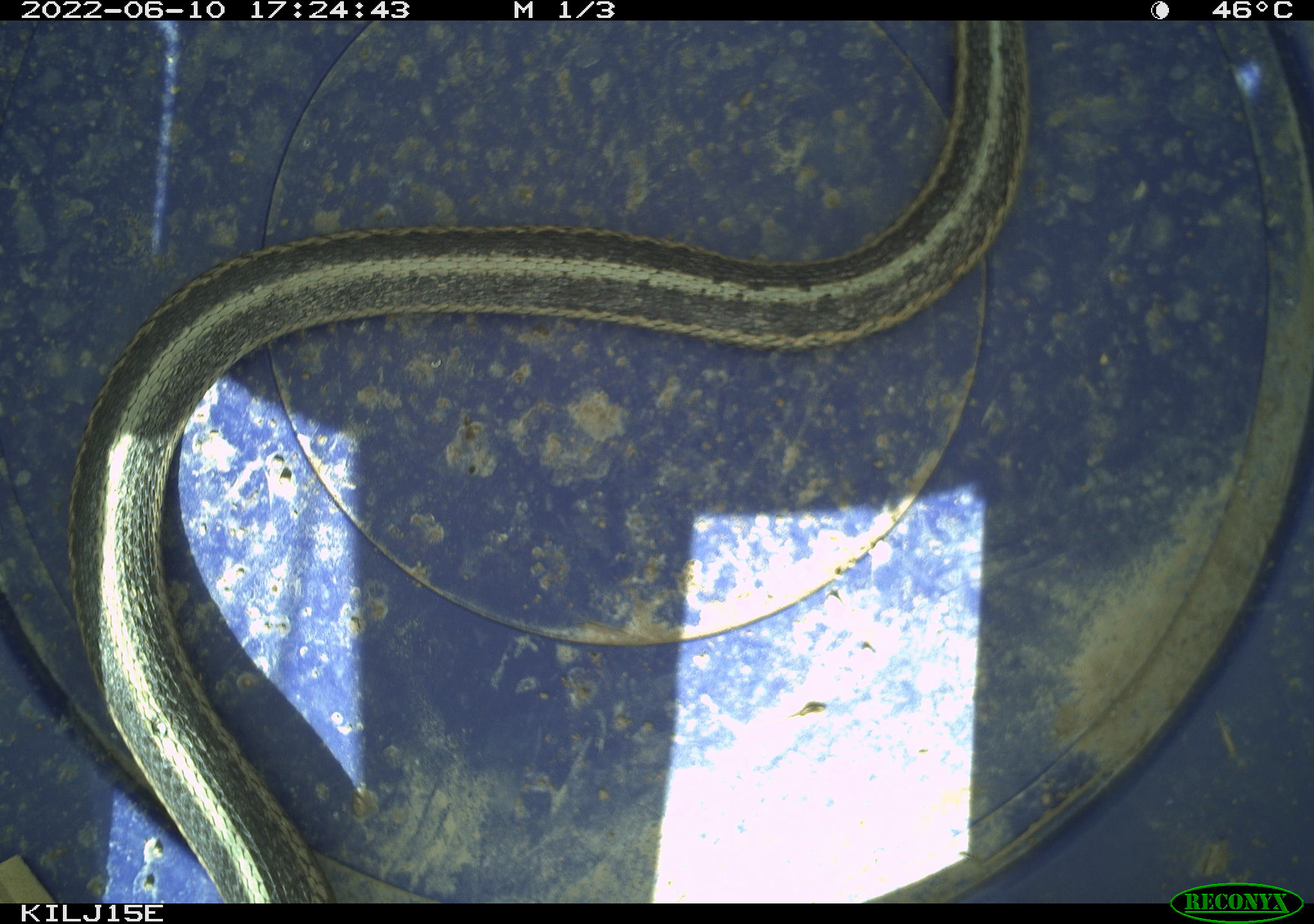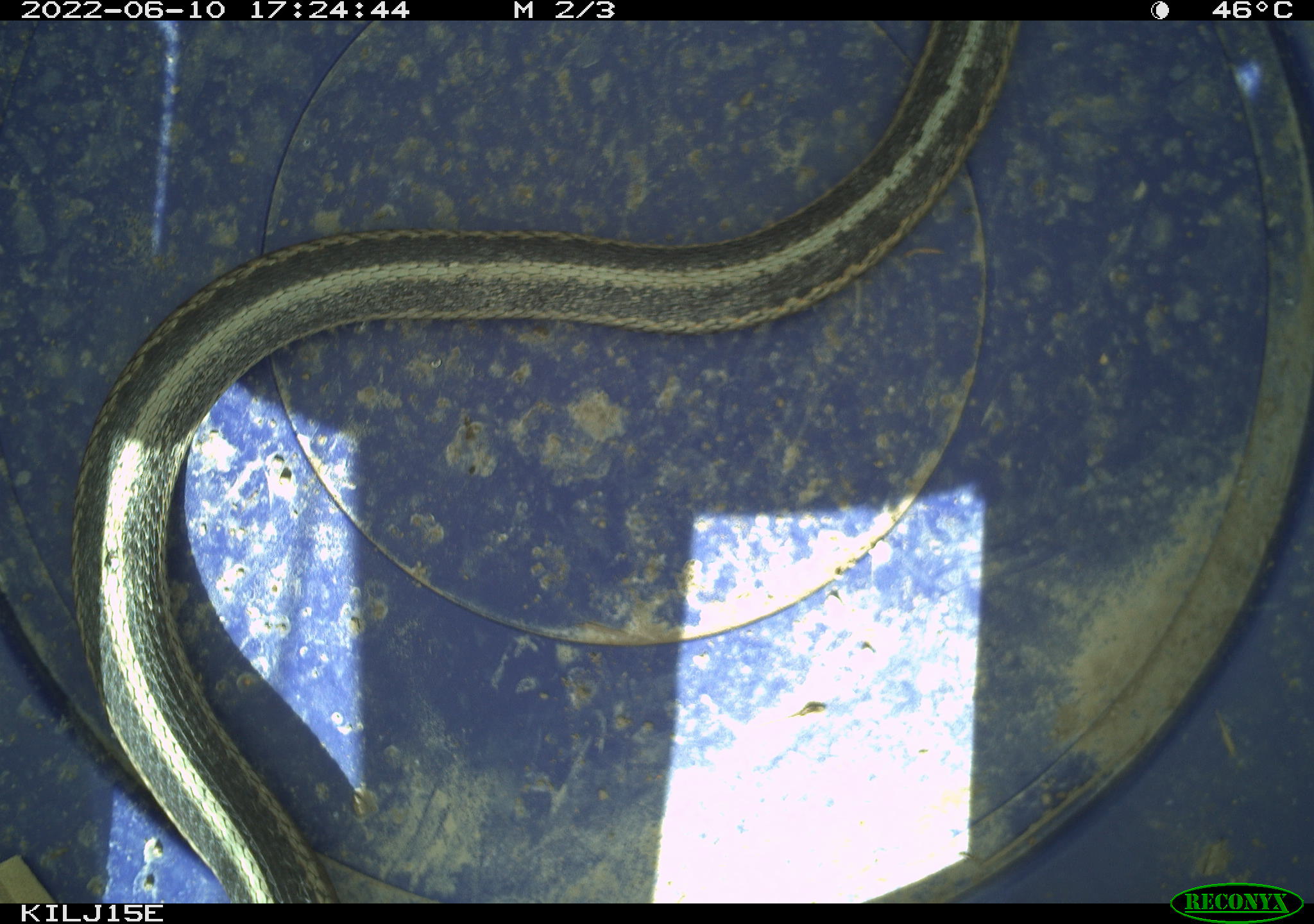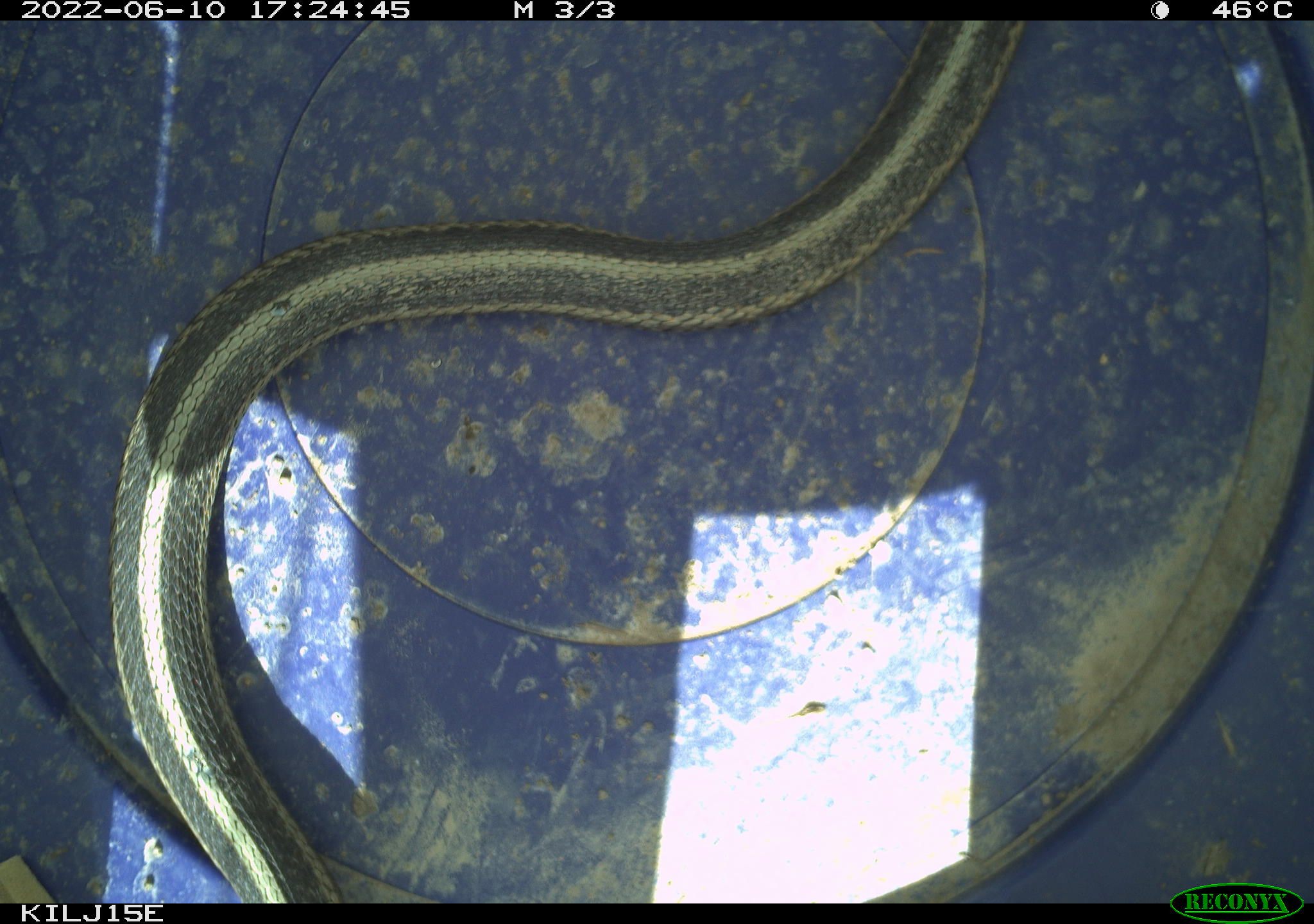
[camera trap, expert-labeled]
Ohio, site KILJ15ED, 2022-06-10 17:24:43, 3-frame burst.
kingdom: Animalia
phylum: Chordata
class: Reptilia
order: Squamata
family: Colubridae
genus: Thamnophis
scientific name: Thamnophis sirtalis sirtalis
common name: eastern gartersnake